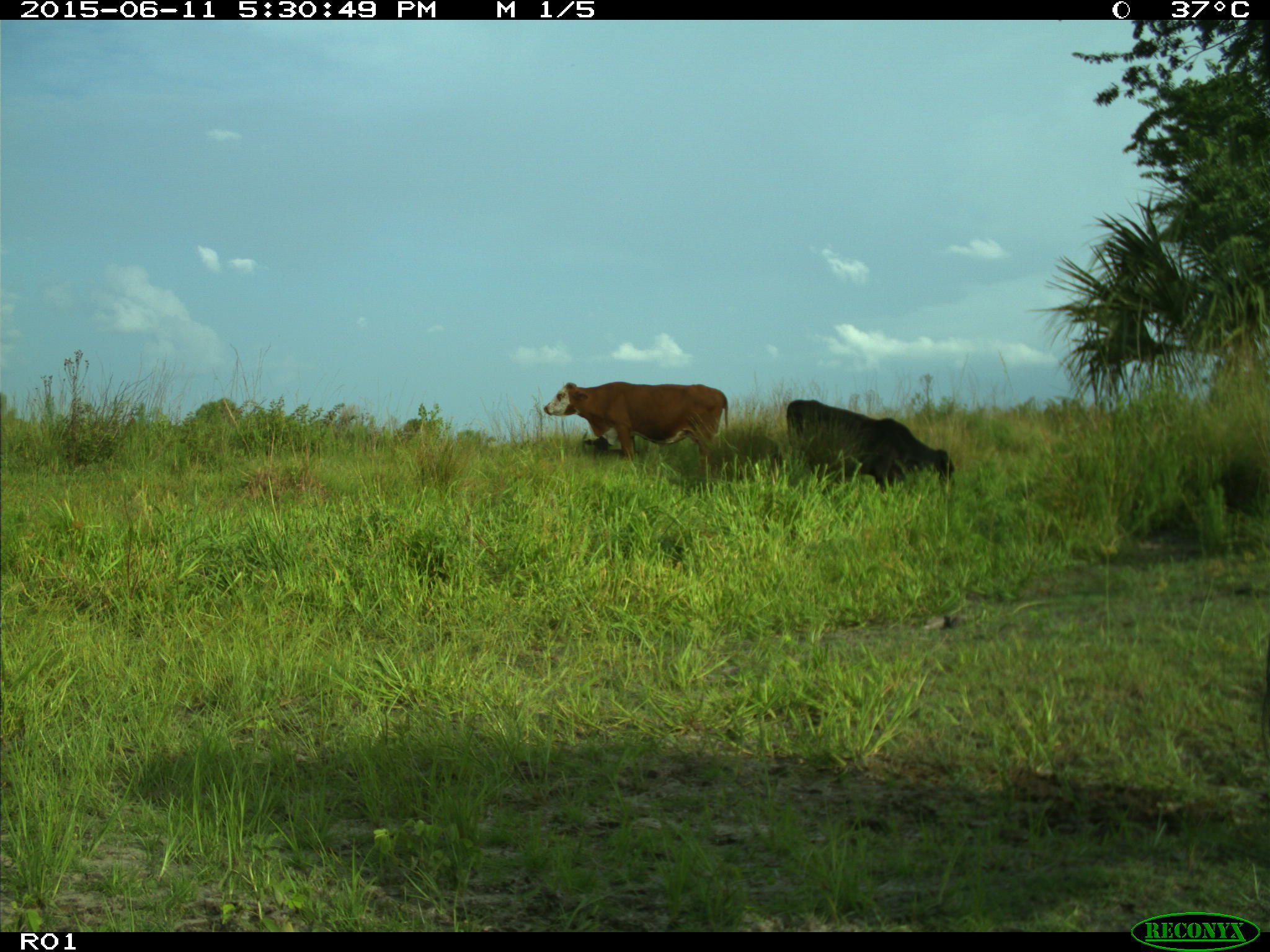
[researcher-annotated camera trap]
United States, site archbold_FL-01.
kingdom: Animalia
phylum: Chordata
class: Mammalia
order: Artiodactyla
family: Bovidae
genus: Bos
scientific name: Bos taurus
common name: domestic cow